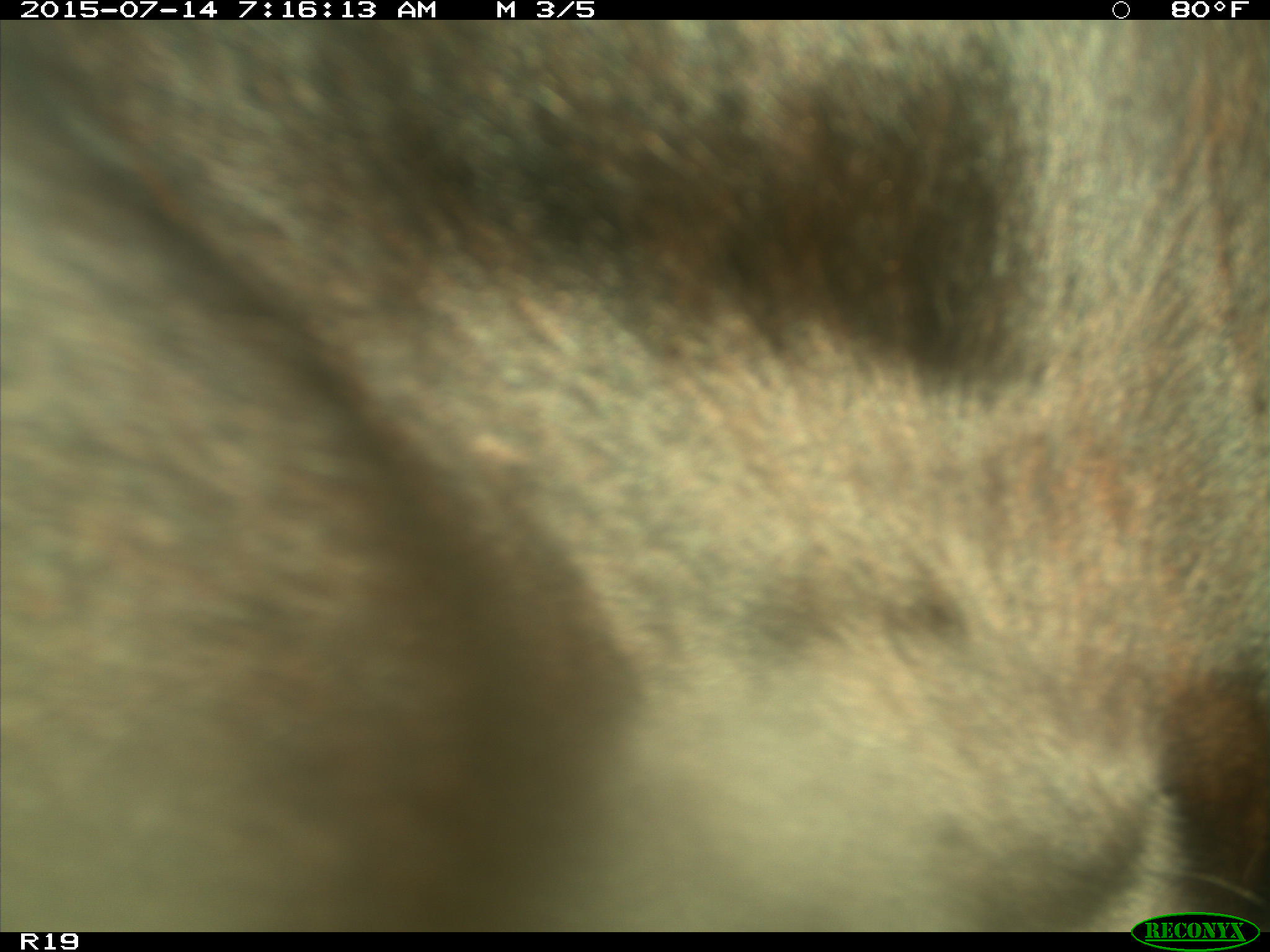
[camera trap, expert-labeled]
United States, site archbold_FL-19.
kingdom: Animalia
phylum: Chordata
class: Mammalia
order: Artiodactyla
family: Bovidae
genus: Bos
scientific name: Bos taurus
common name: domestic cow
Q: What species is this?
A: Bos taurus (domestic cow).